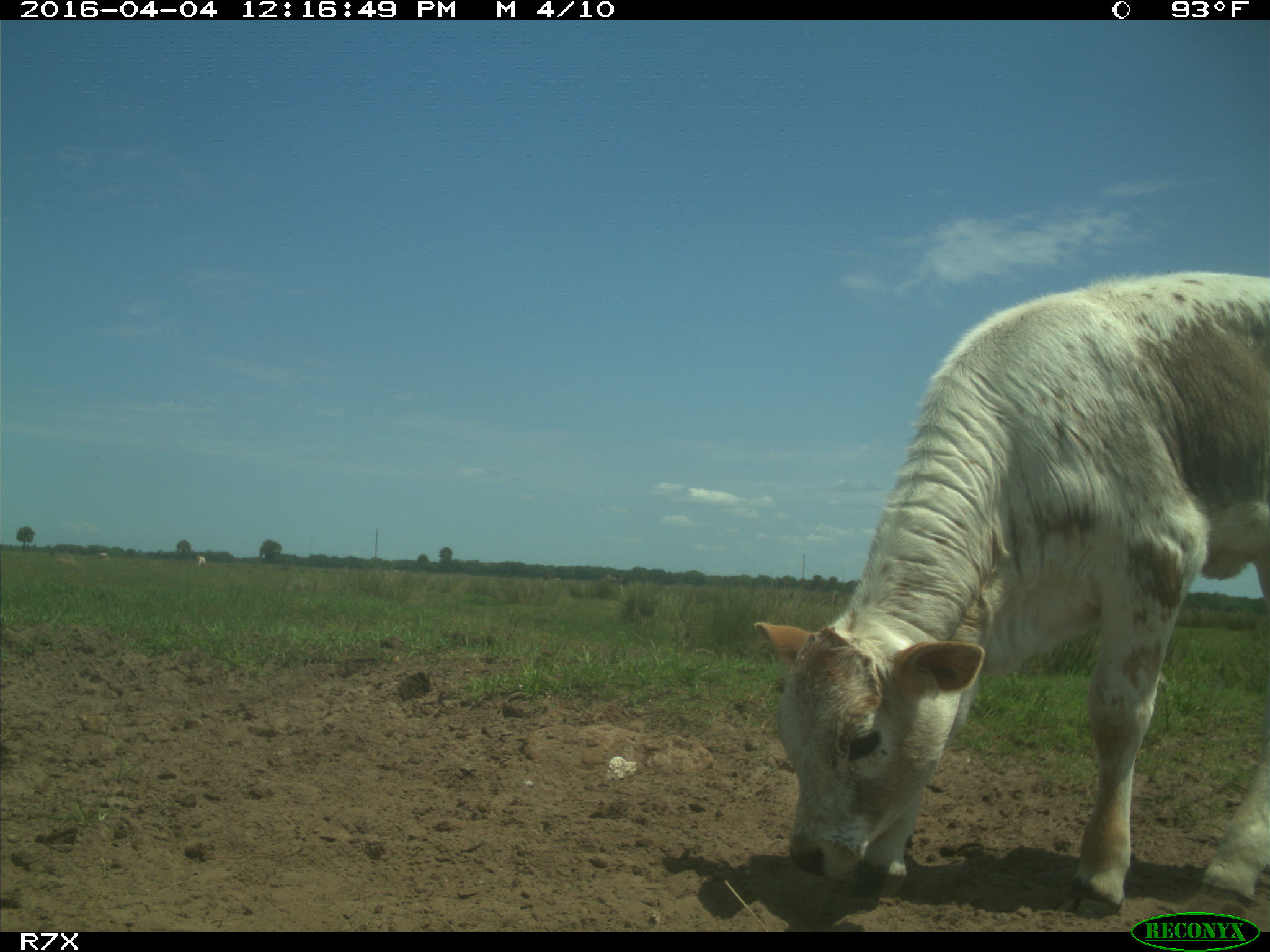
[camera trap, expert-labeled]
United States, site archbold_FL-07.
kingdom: Animalia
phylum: Chordata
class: Mammalia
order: Artiodactyla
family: Bovidae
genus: Bos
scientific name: Bos taurus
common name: domestic cow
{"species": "Bos taurus (domestic cow)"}